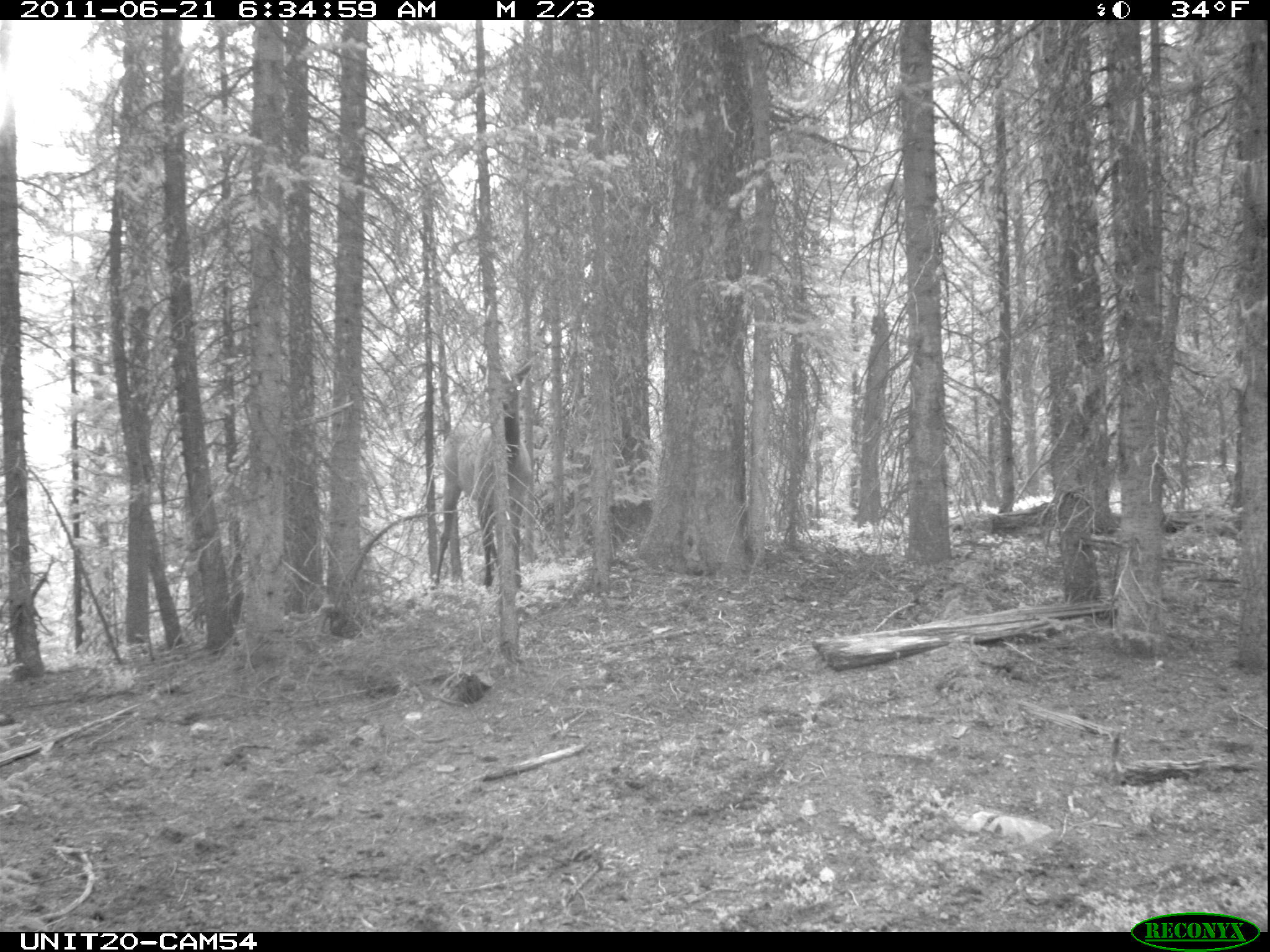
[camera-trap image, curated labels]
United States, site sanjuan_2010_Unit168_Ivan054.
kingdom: Animalia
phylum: Chordata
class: Mammalia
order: Artiodactyla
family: Cervidae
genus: Cervus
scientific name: Cervus elaphus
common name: red deer